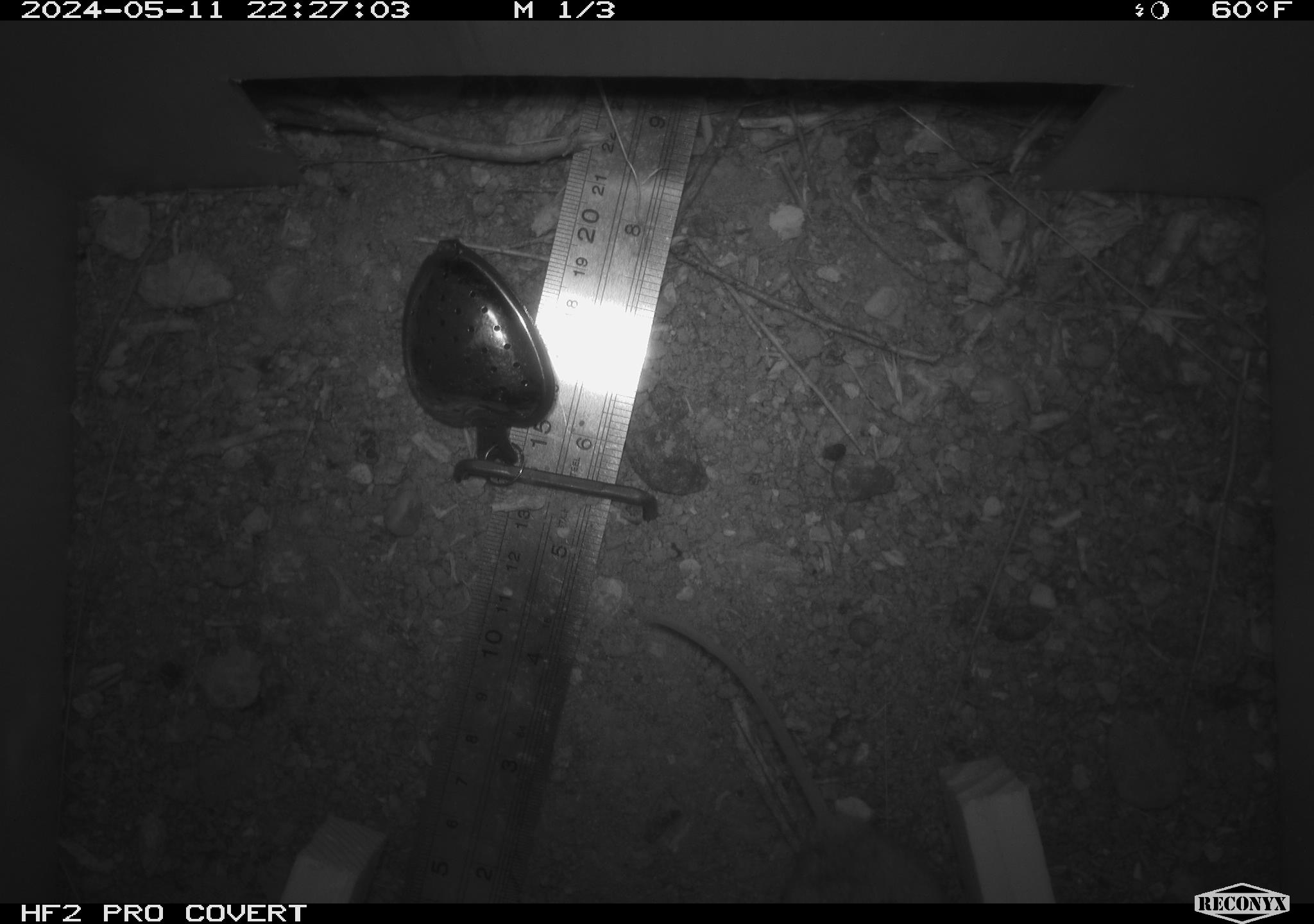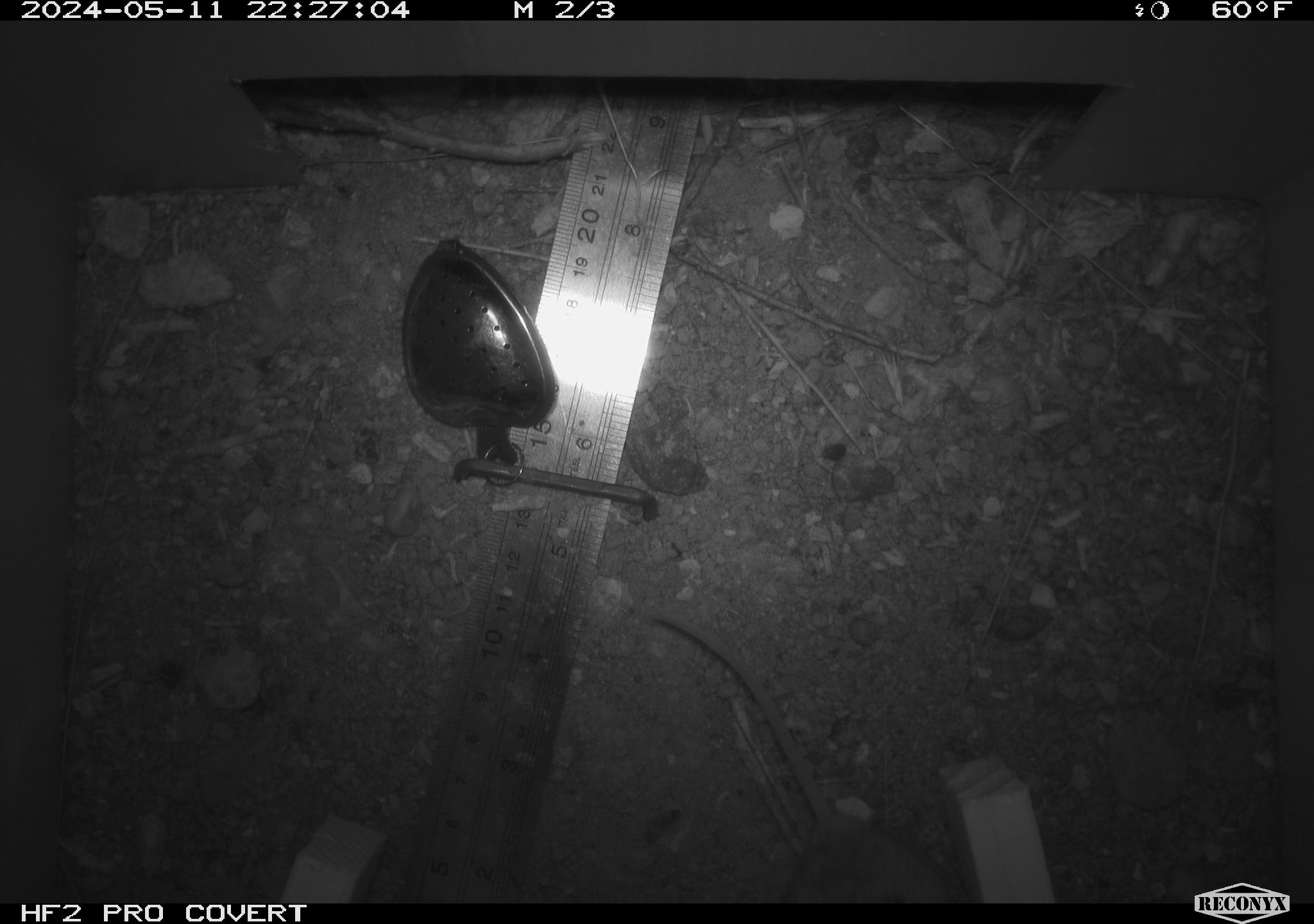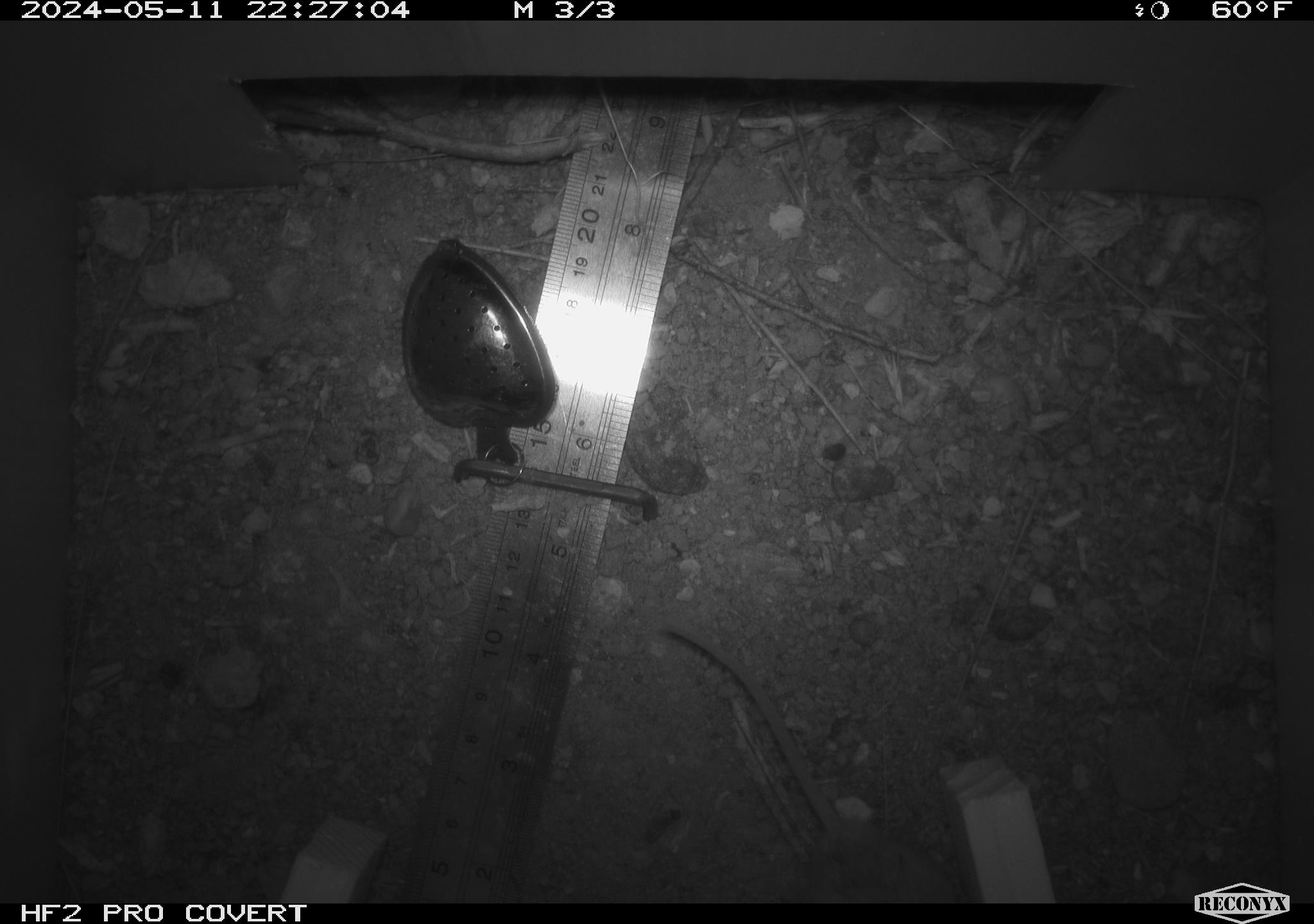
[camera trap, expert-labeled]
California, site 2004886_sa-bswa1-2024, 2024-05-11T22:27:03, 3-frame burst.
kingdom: Animalia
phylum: Chordata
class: Mammalia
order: Rodentia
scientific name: Rodentia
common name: mouse species